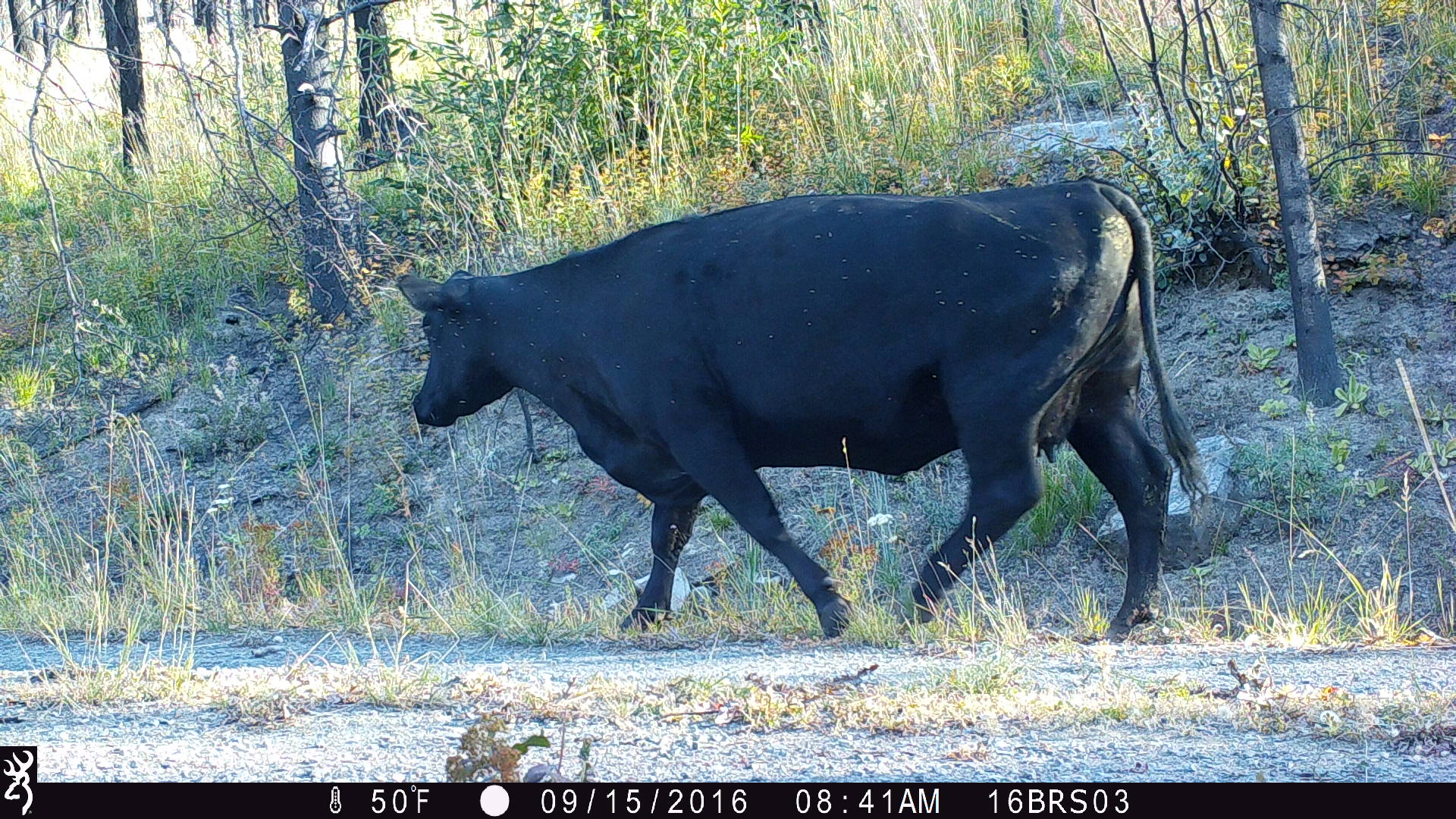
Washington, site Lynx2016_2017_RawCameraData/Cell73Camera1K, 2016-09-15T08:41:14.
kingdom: Animalia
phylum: Chordata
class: Mammalia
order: Artiodactyla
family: Bovidae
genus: Bos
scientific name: Bos taurus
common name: domestic cattle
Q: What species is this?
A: Domestic cattle (Bos taurus).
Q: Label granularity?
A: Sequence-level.